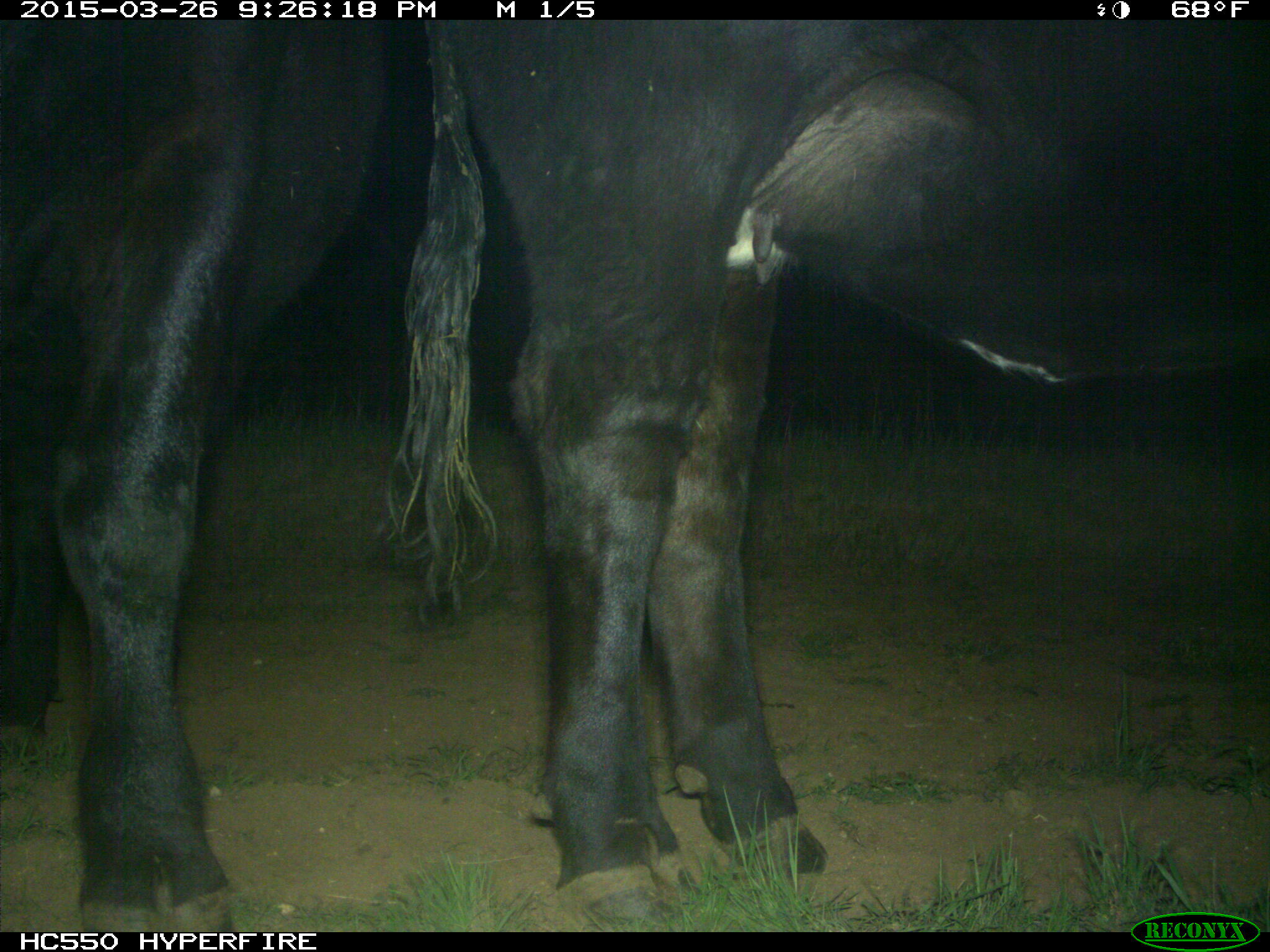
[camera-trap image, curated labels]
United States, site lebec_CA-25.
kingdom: Animalia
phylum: Chordata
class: Mammalia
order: Artiodactyla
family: Bovidae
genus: Bos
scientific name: Bos taurus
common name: domestic cow